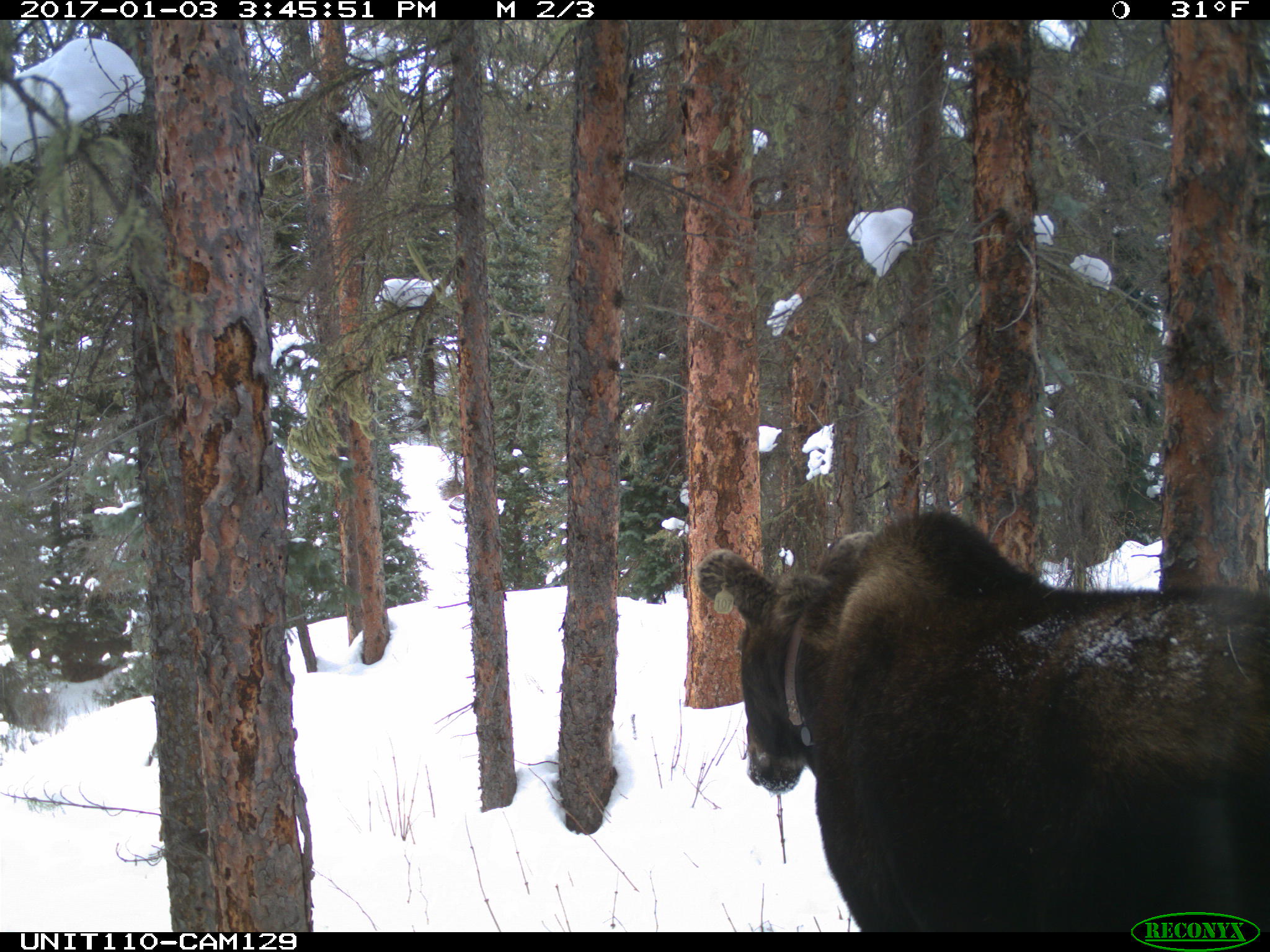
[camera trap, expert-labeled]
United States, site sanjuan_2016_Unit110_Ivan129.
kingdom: Animalia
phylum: Chordata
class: Mammalia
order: Artiodactyla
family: Cervidae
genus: Alces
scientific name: Alces alces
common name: moose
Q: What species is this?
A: Alces alces (moose).